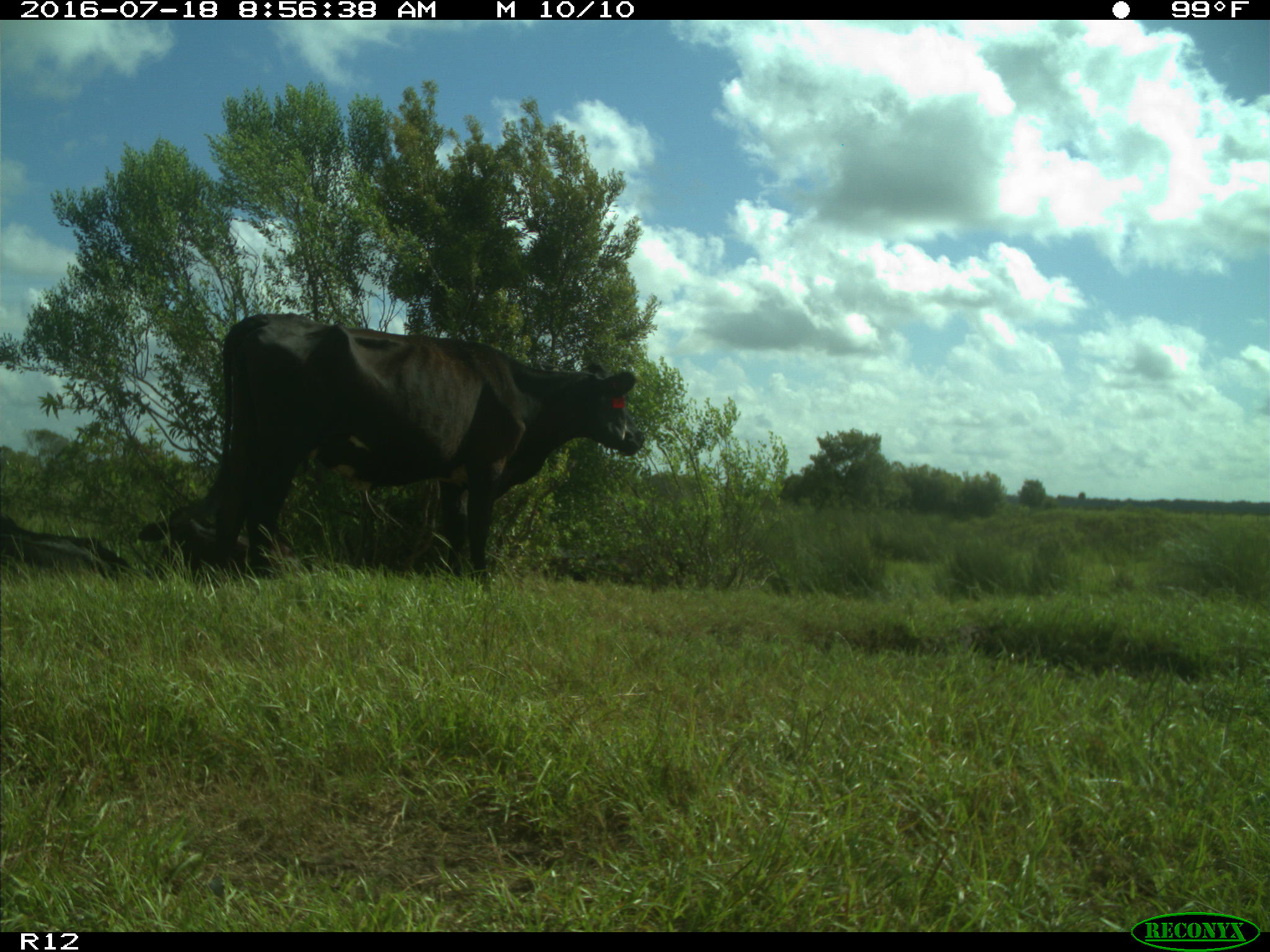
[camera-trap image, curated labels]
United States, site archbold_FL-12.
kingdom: Animalia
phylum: Chordata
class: Mammalia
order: Artiodactyla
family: Bovidae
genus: Bos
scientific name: Bos taurus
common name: domestic cow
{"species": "Bos taurus (domestic cow)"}